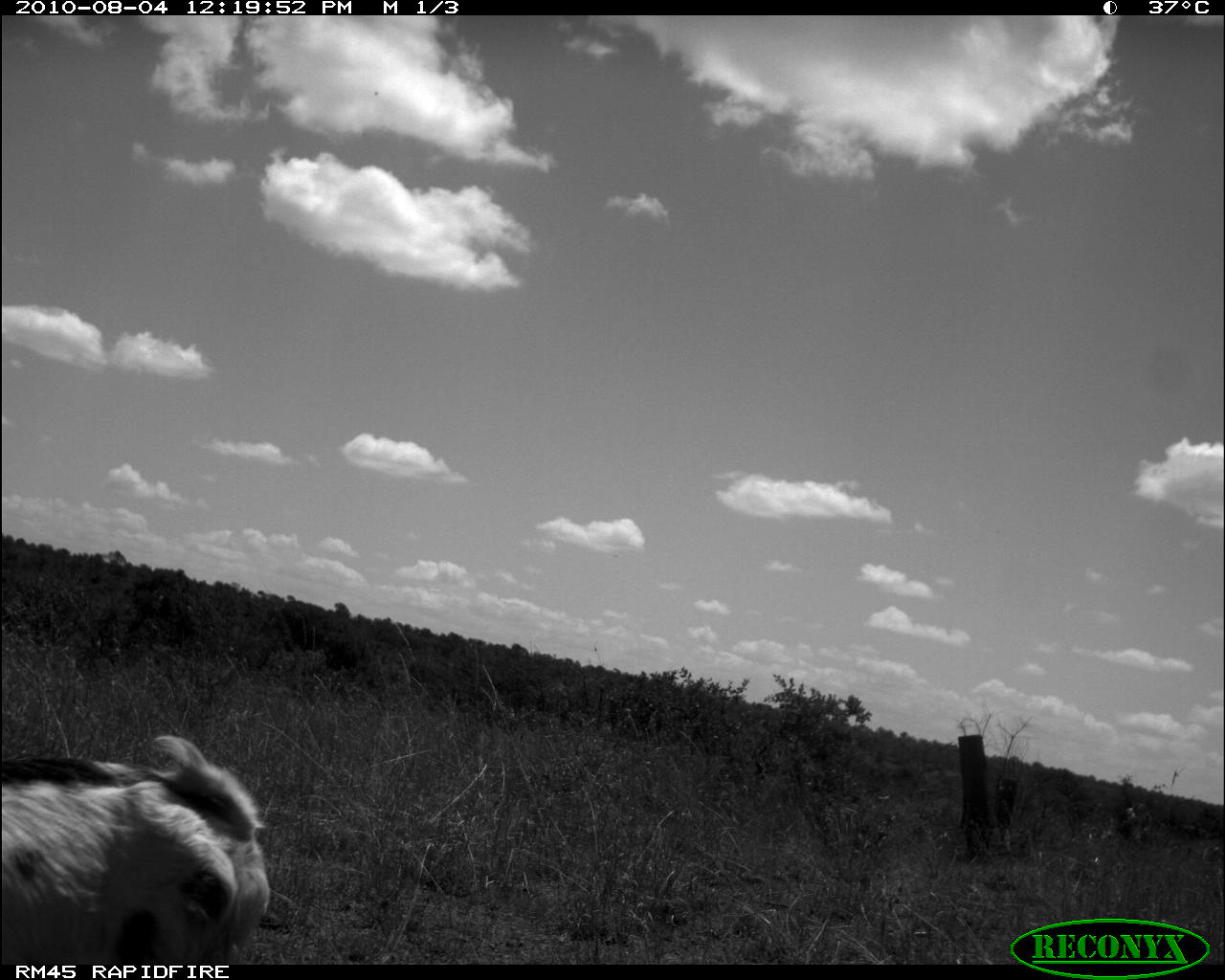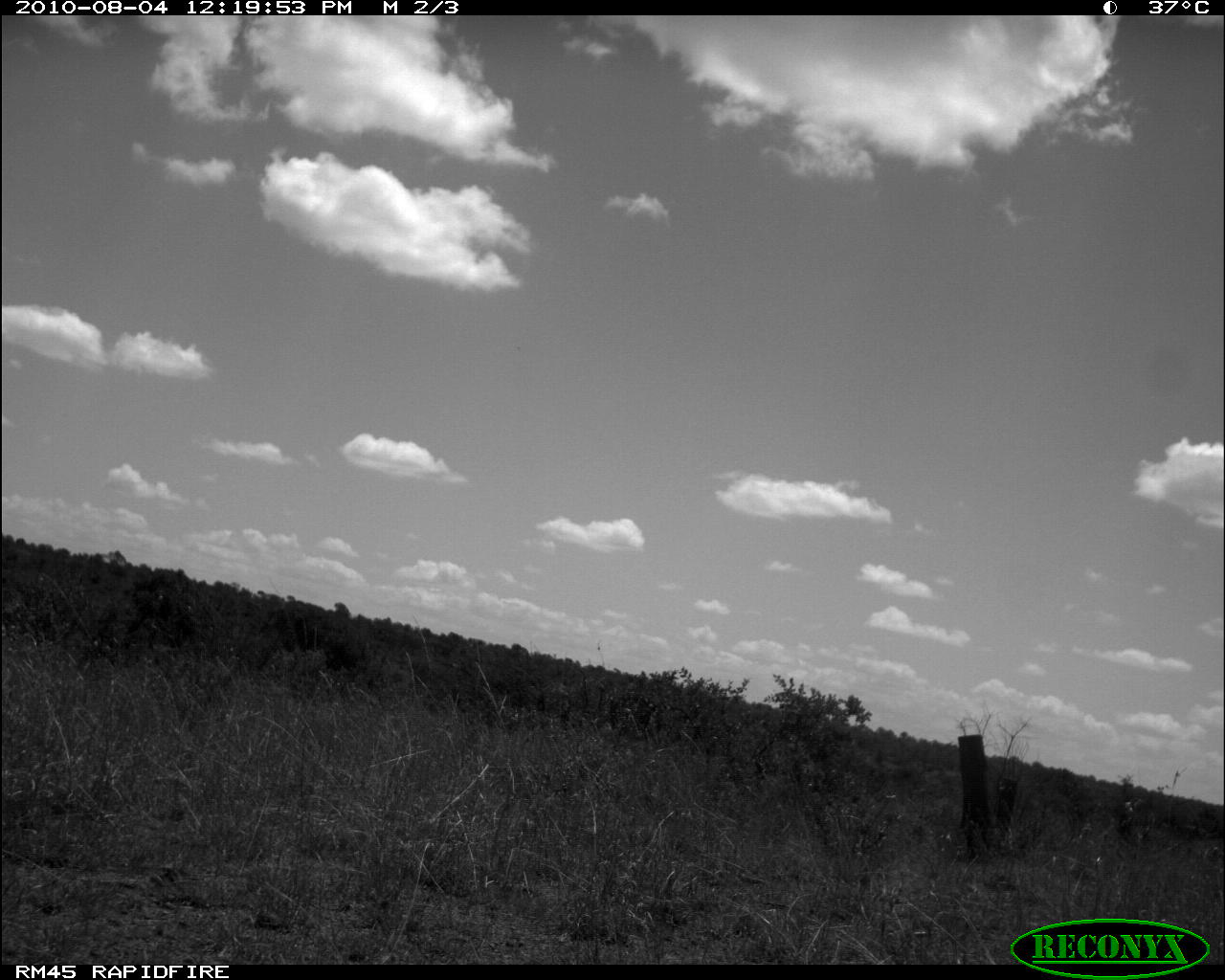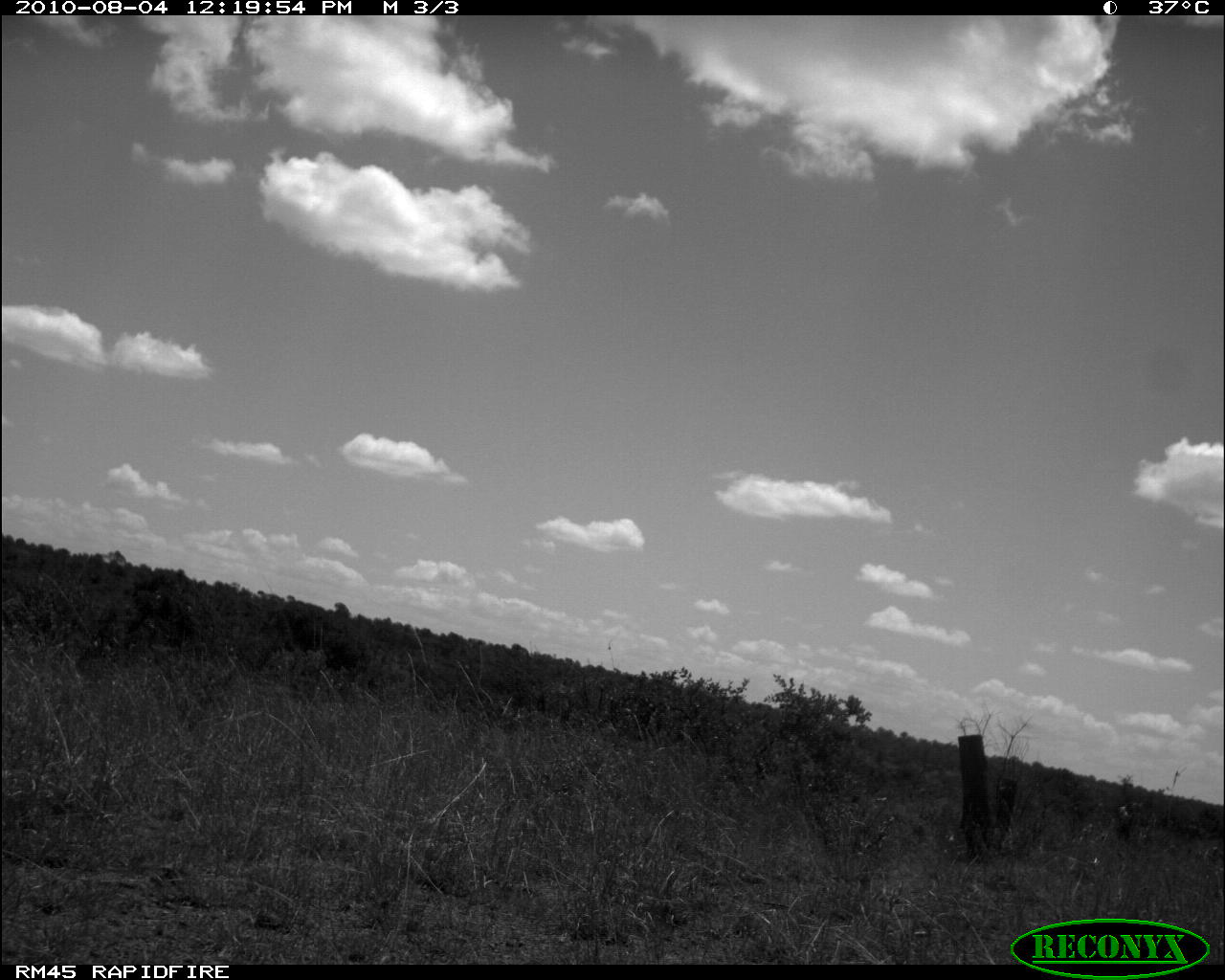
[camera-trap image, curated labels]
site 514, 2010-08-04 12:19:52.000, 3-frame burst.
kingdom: Animalia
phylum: Chordata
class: Mammalia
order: Artiodactyla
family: Bovidae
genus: Capra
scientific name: Capra aegagrus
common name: wild goat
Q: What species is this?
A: Capra aegagrus (wild goat).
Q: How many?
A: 1.